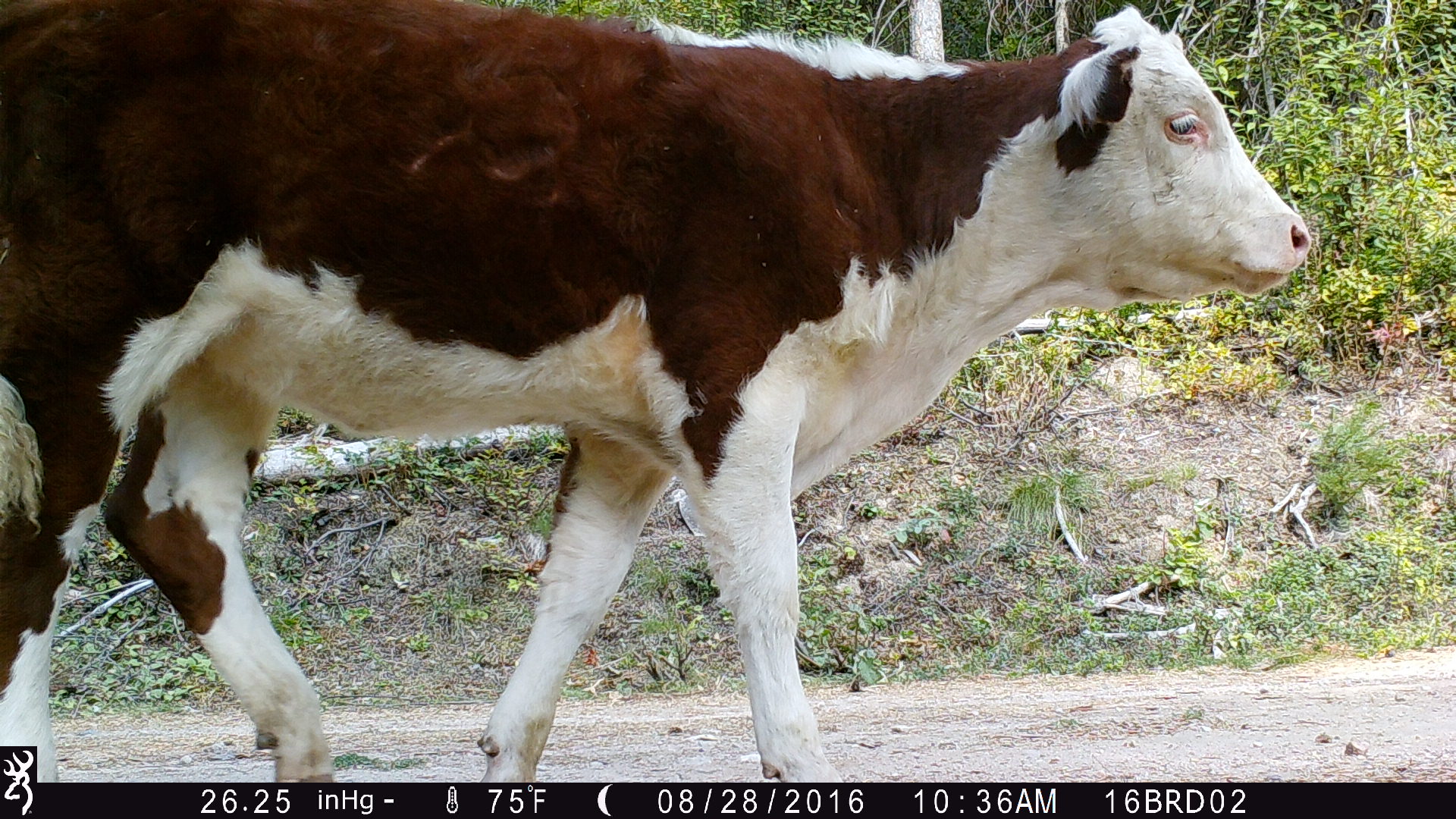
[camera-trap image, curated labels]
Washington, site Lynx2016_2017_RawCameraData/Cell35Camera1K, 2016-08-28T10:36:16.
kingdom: Animalia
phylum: Chordata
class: Mammalia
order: Artiodactyla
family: Bovidae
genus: Bos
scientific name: Bos taurus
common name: domestic cattle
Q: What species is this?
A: Domestic cattle (Bos taurus).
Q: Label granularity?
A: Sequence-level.